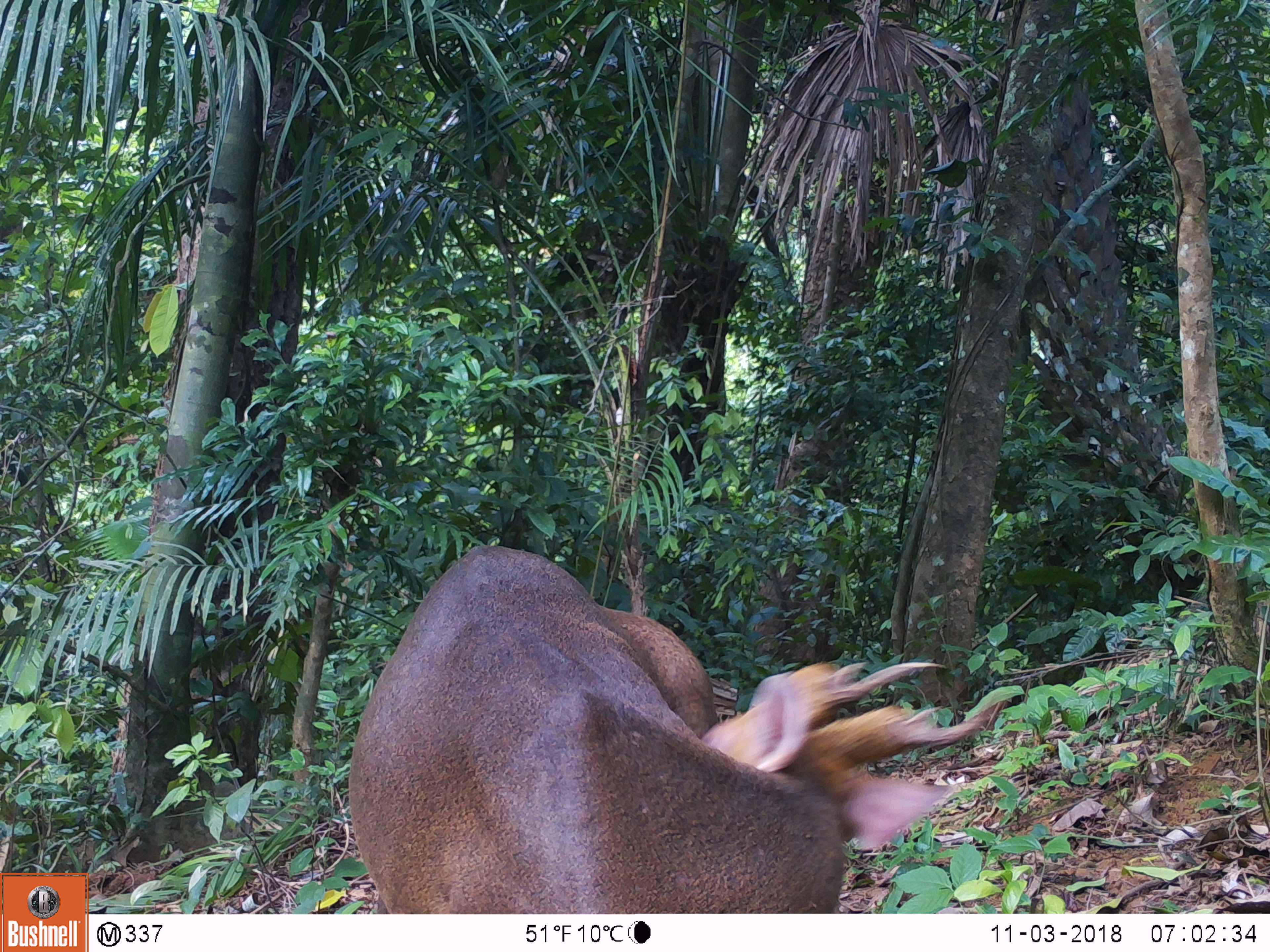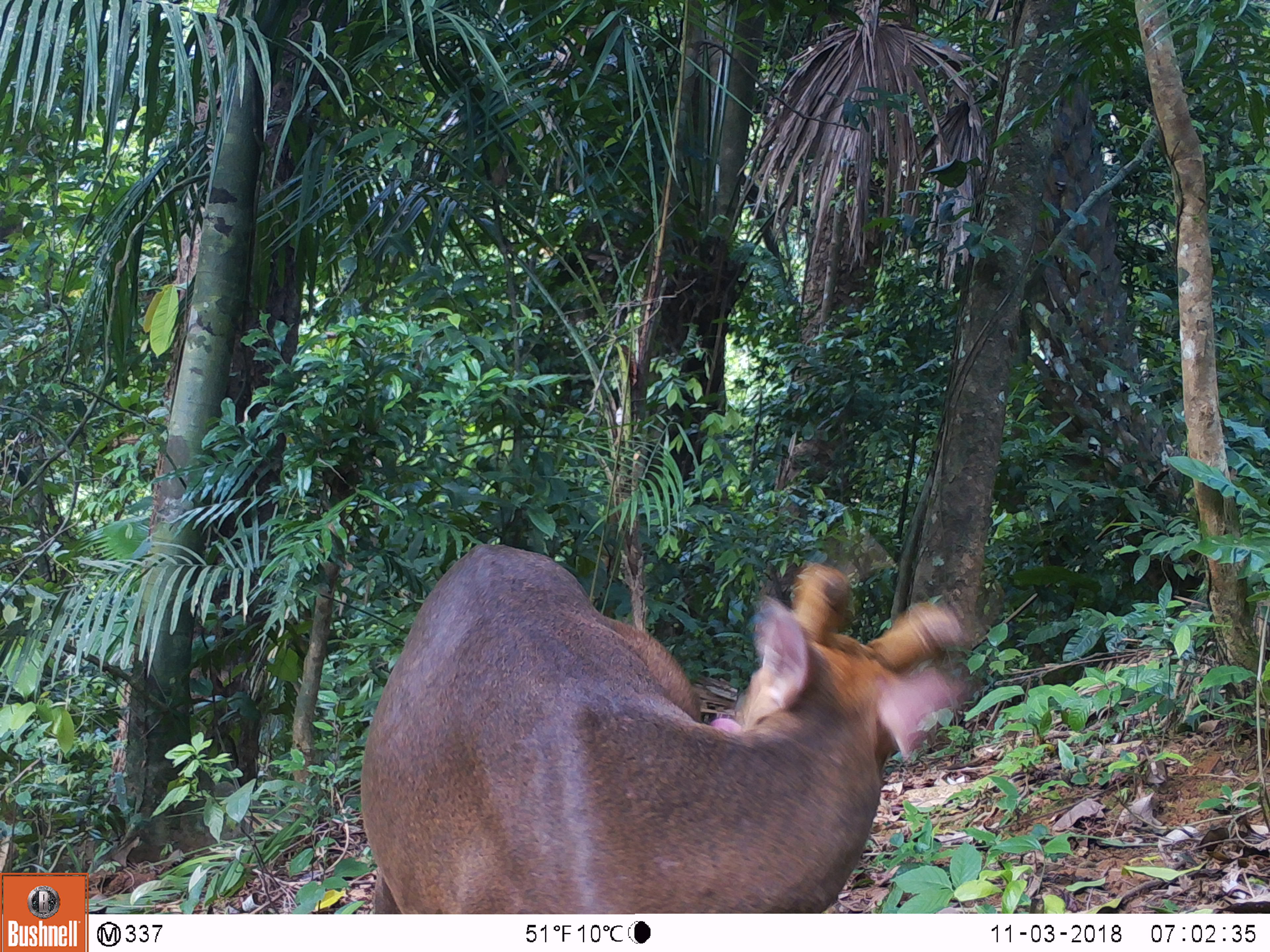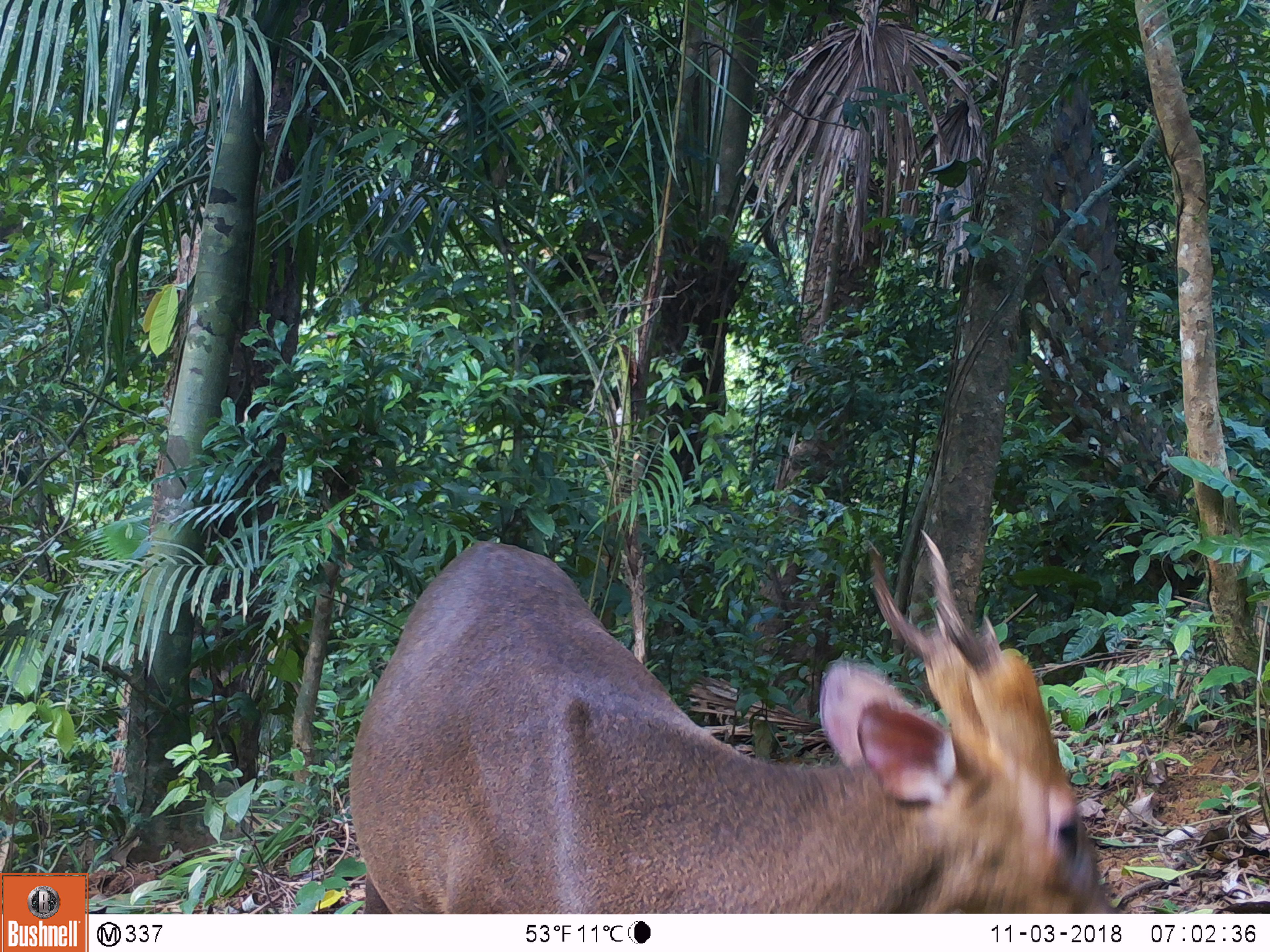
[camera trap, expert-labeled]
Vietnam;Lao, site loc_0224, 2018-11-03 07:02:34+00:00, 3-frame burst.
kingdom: Animalia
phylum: Chordata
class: Mammalia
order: Artiodactyla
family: Cervidae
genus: Muntiacus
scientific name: Muntiacus vuquangensis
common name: large-antlered muntjac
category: large antlered muntjac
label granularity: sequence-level